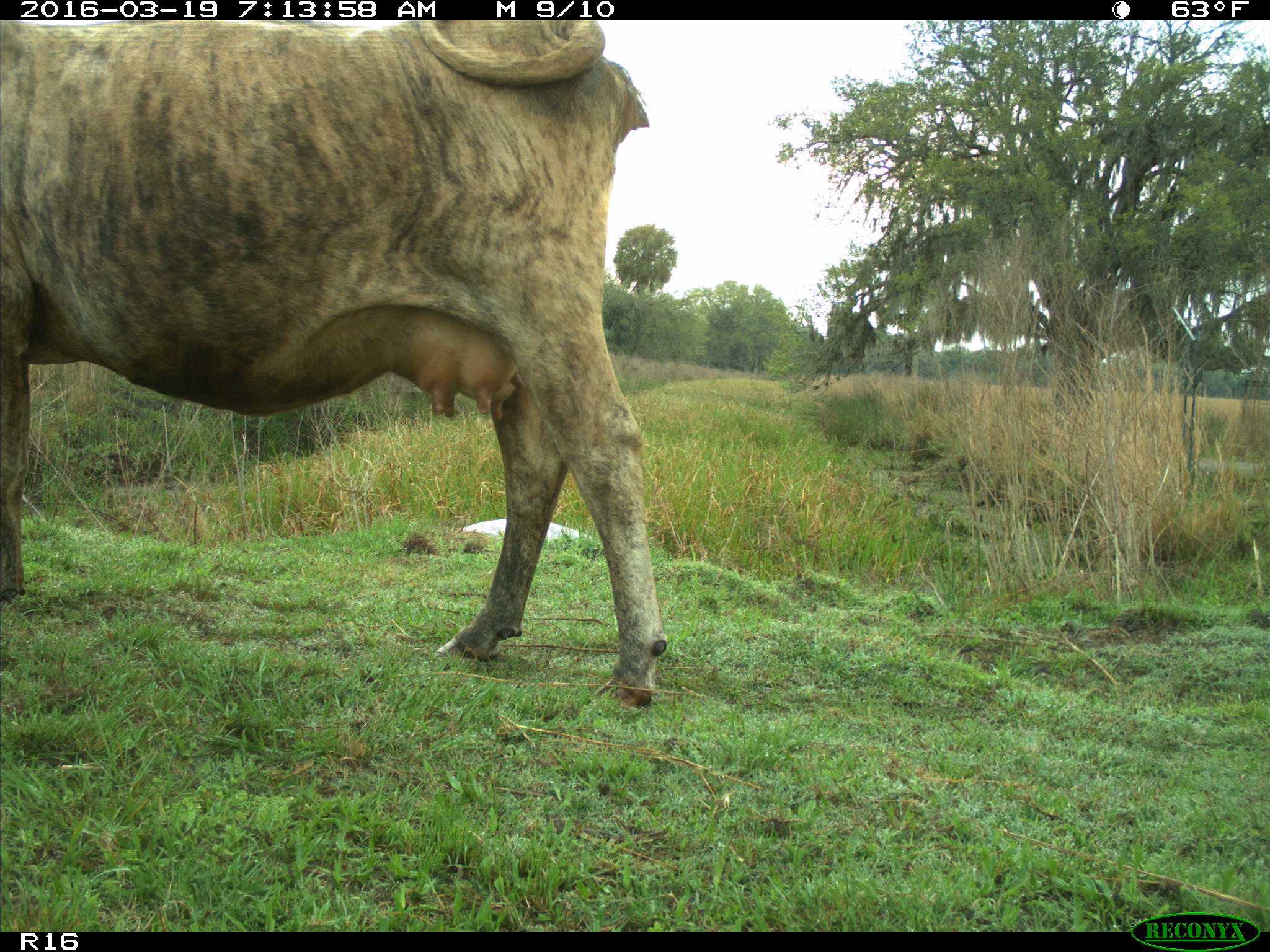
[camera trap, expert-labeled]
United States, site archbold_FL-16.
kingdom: Animalia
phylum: Chordata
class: Mammalia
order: Artiodactyla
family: Bovidae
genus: Bos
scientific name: Bos taurus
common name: domestic cow